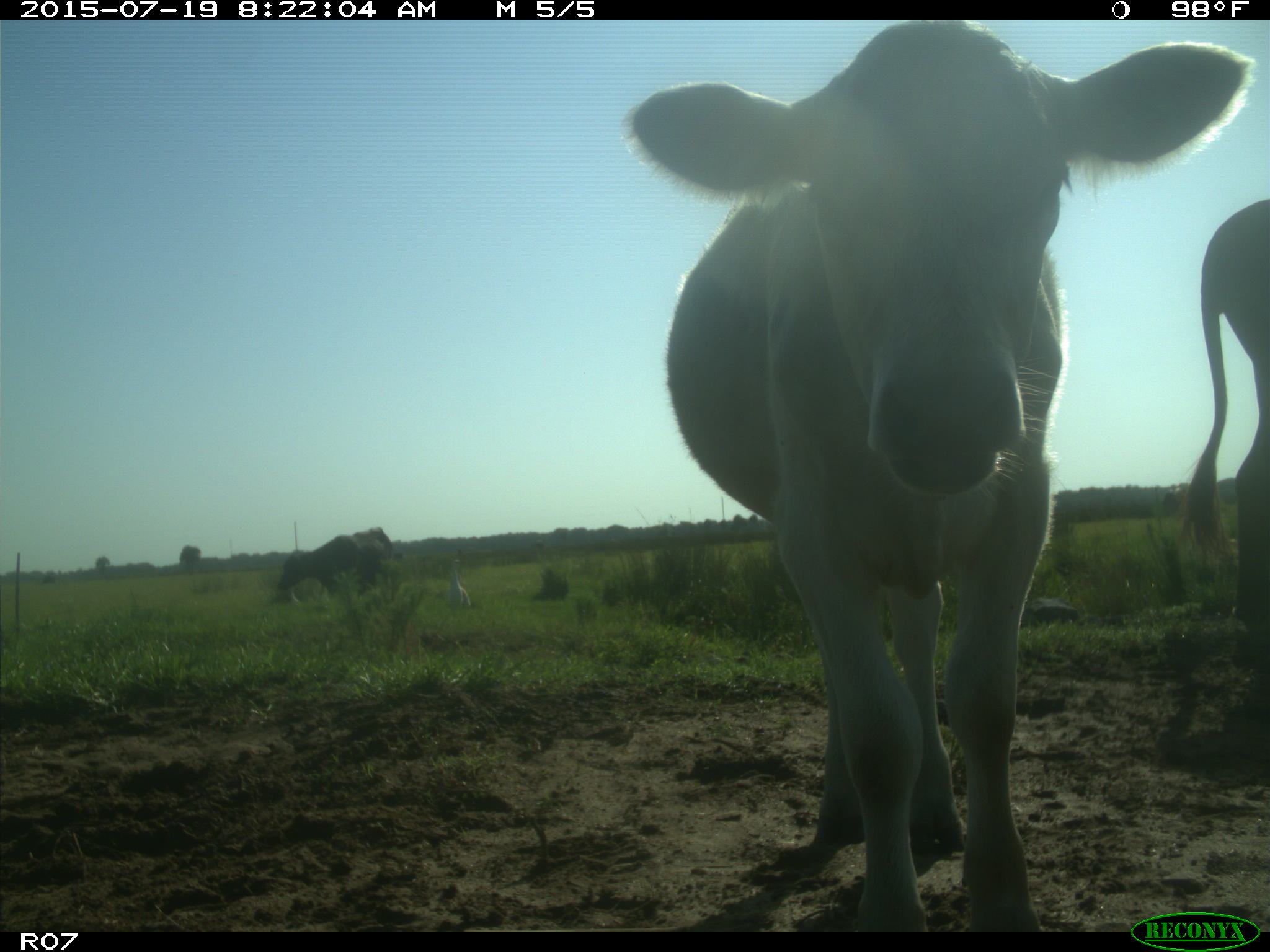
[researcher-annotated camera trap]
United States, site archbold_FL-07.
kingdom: Animalia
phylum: Chordata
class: Mammalia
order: Artiodactyla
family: Bovidae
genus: Bos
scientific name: Bos taurus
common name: domestic cow